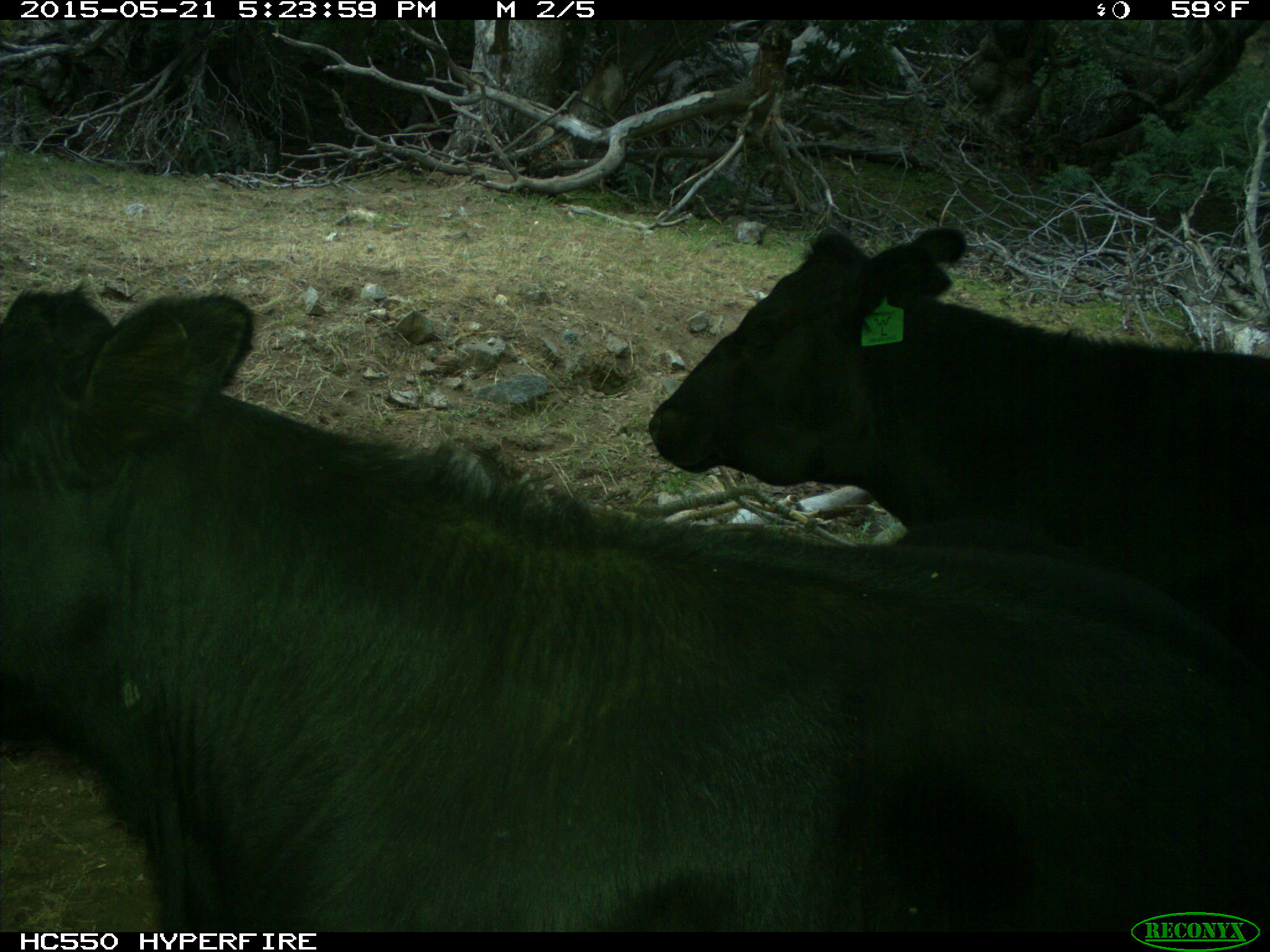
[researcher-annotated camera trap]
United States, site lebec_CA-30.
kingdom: Animalia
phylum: Chordata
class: Mammalia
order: Artiodactyla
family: Bovidae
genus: Bos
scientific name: Bos taurus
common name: domestic cow